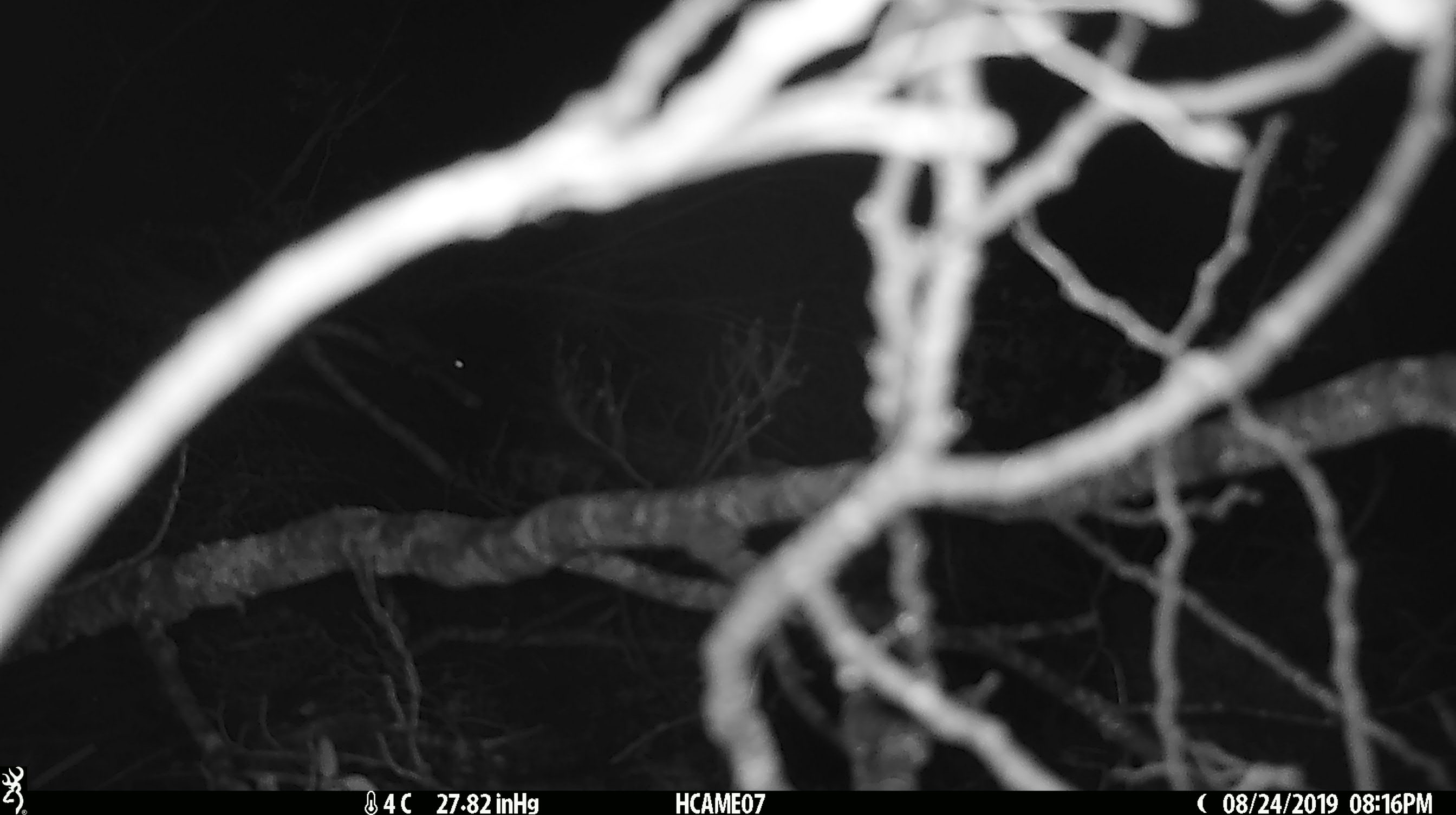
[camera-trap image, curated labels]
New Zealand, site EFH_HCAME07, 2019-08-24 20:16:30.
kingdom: Animalia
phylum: Chordata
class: Mammalia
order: Rodentia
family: Muridae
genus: Mus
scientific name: Mus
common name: mouse